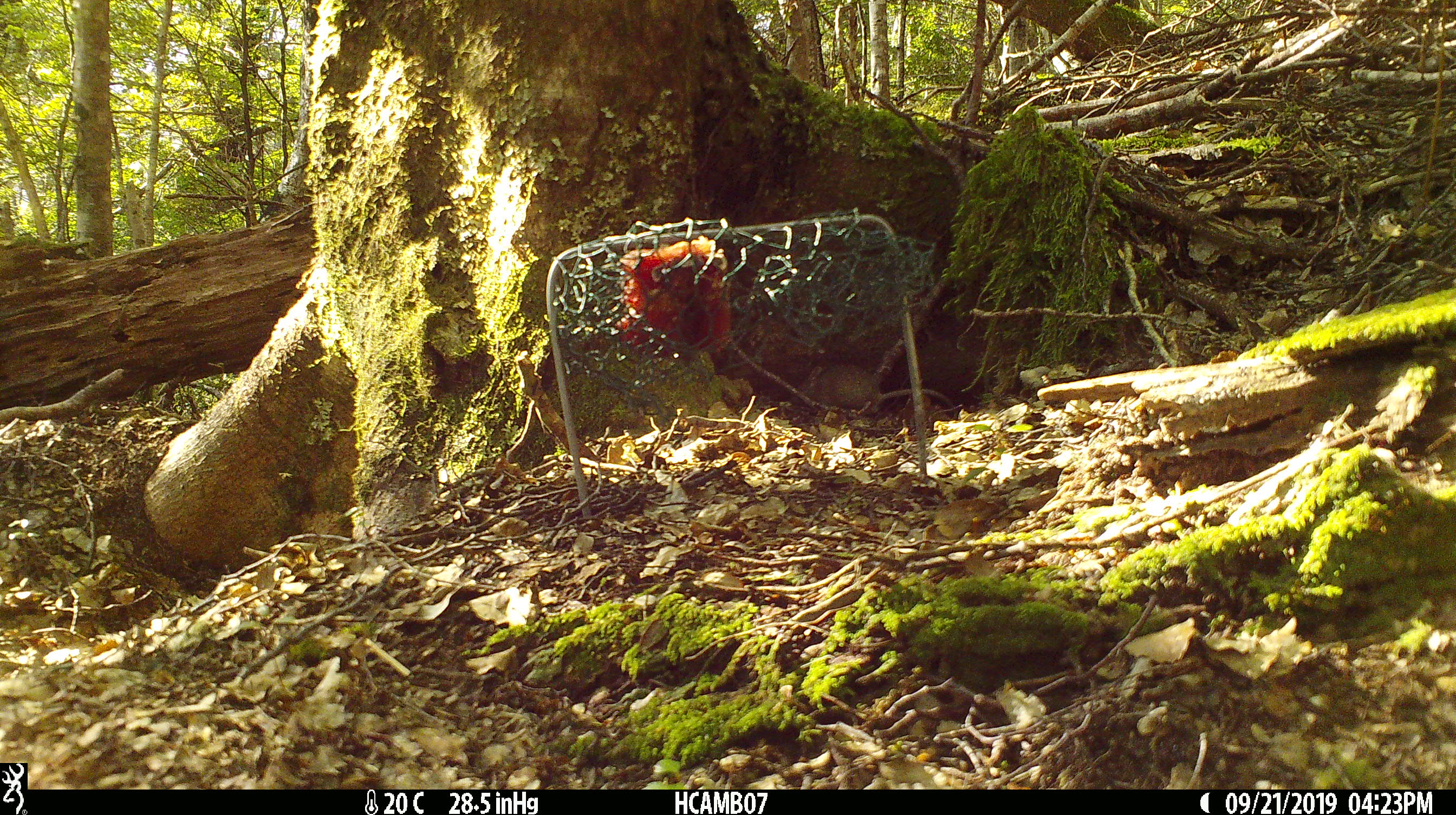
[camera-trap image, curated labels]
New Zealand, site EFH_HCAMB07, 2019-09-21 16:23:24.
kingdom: Animalia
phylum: Chordata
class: Mammalia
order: Rodentia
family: Muridae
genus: Mus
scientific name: Mus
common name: mouse